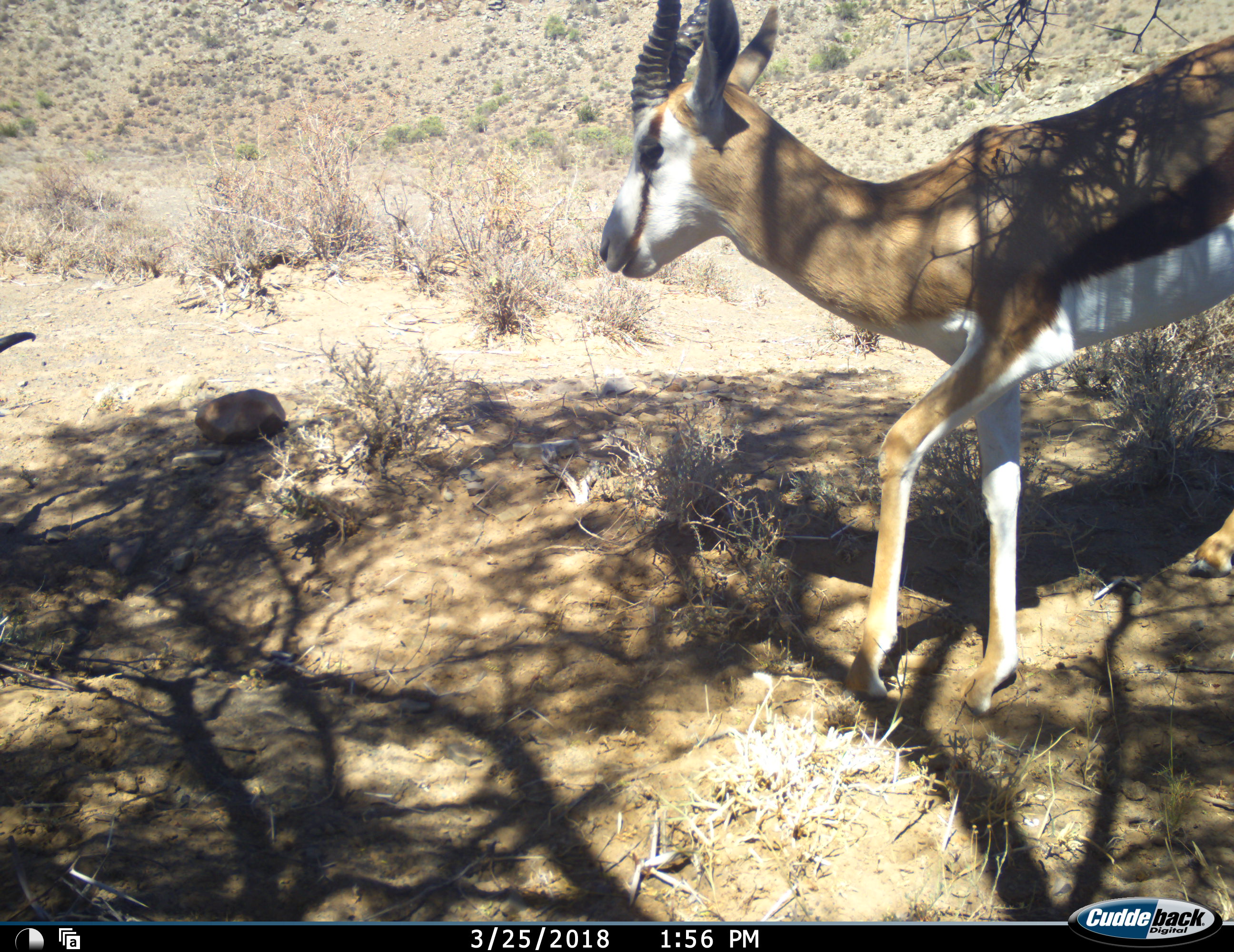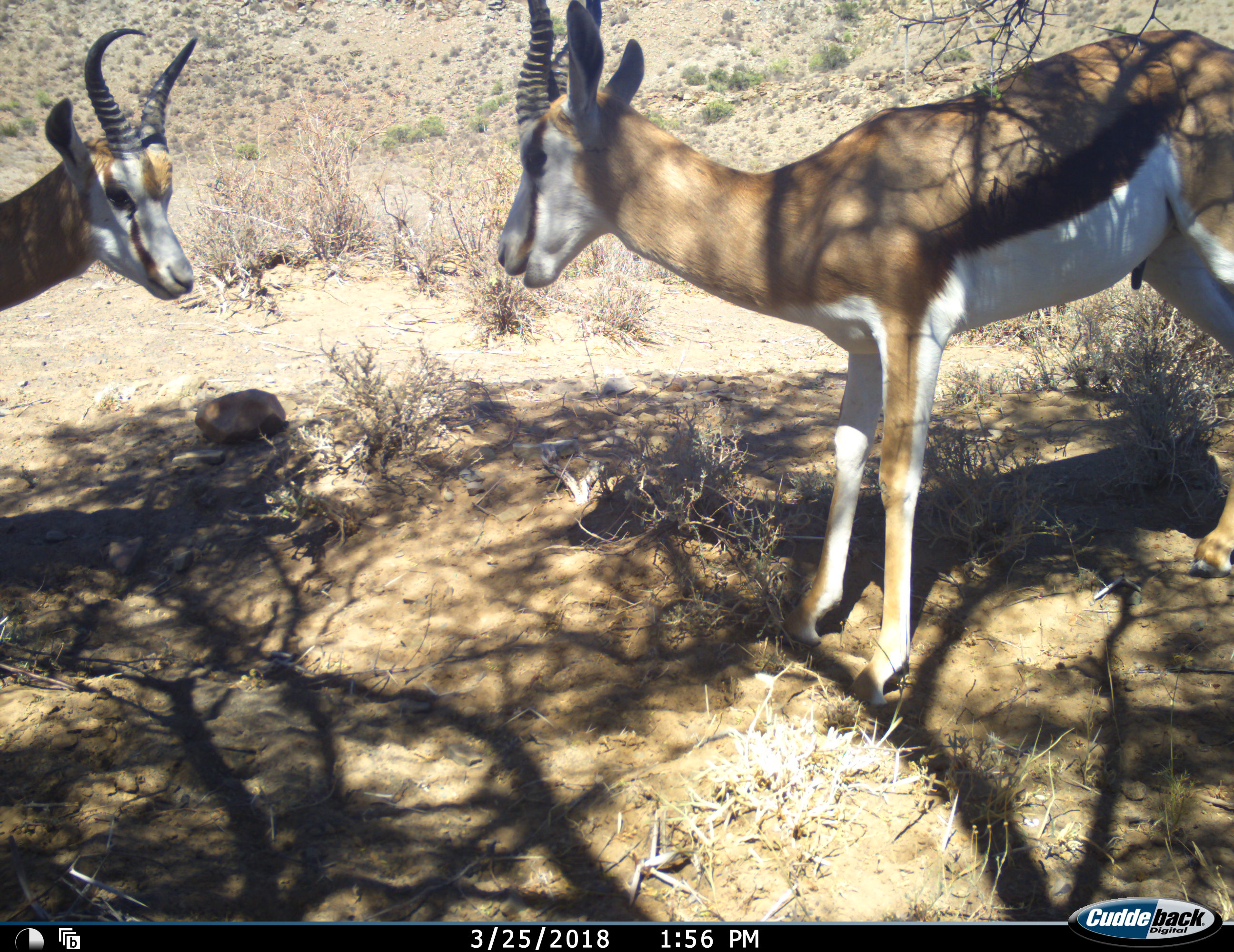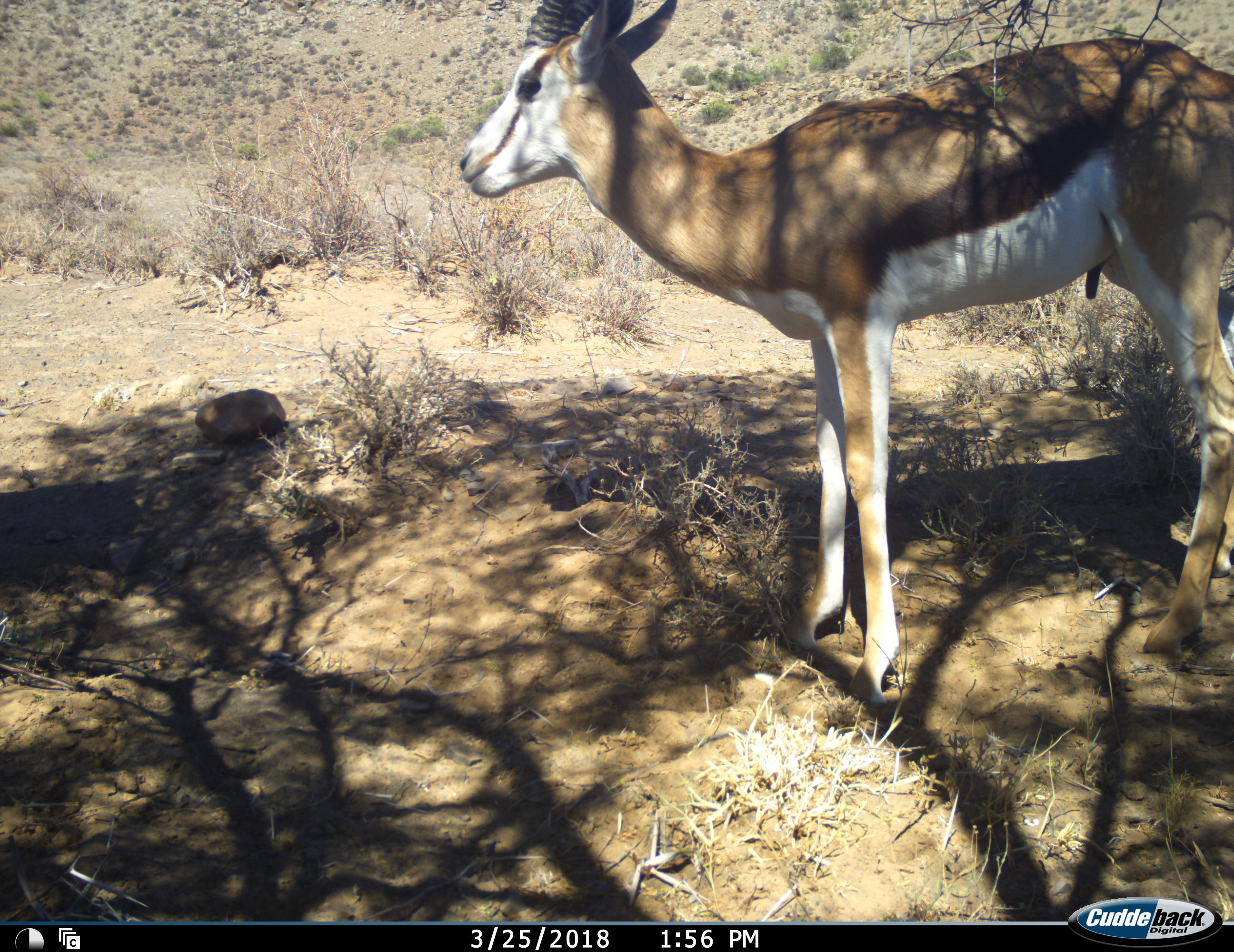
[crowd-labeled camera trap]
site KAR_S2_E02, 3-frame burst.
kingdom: Animalia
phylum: Chordata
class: Mammalia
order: Artiodactyla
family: Bovidae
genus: Antidorcas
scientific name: Antidorcas marsupialis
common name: springbok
Springbok (Antidorcas marsupialis), count 2. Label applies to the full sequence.